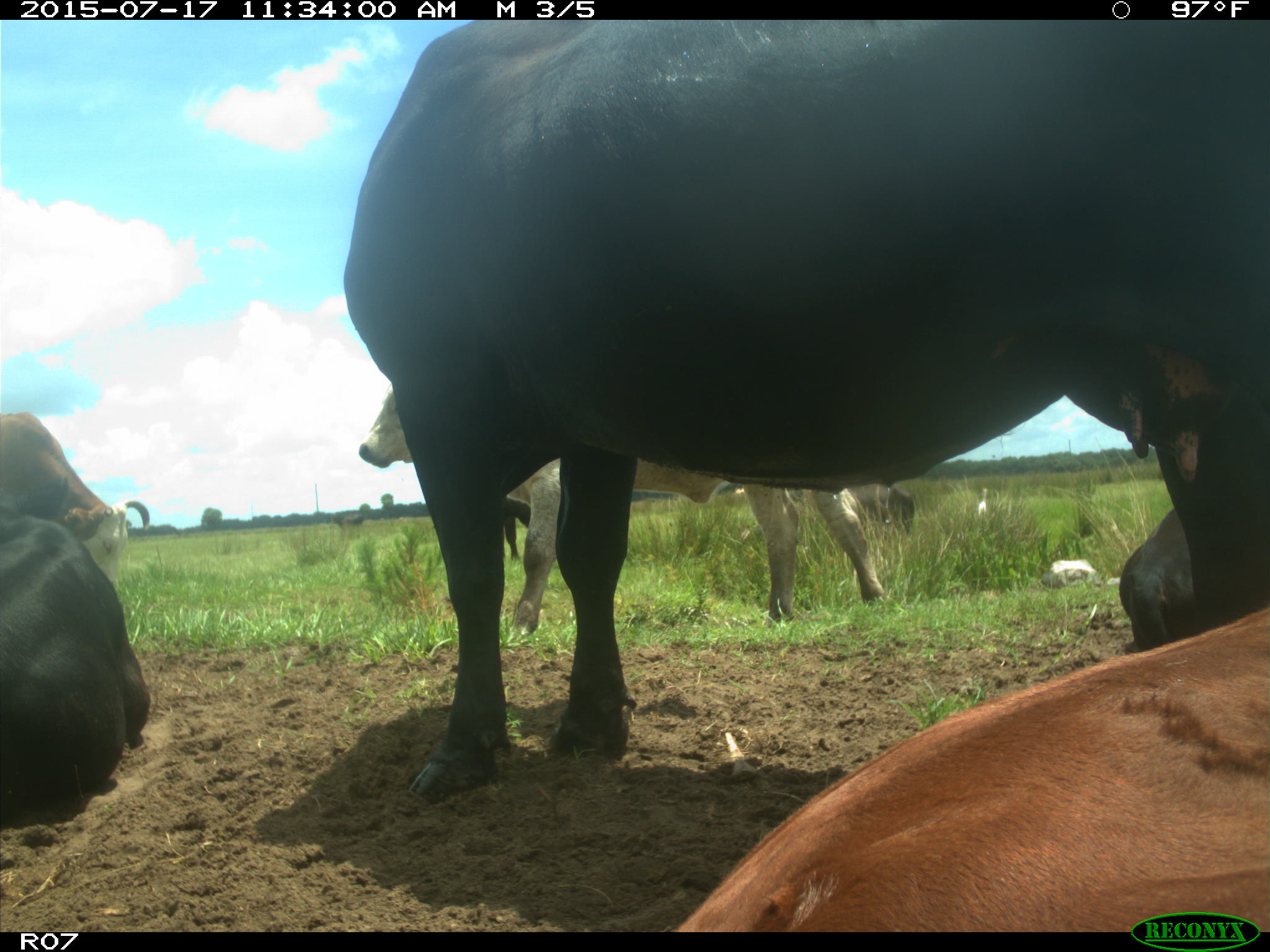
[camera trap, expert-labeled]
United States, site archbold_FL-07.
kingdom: Animalia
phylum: Chordata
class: Mammalia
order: Artiodactyla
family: Bovidae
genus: Bos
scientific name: Bos taurus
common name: domestic cow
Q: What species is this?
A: Bos taurus (domestic cow).